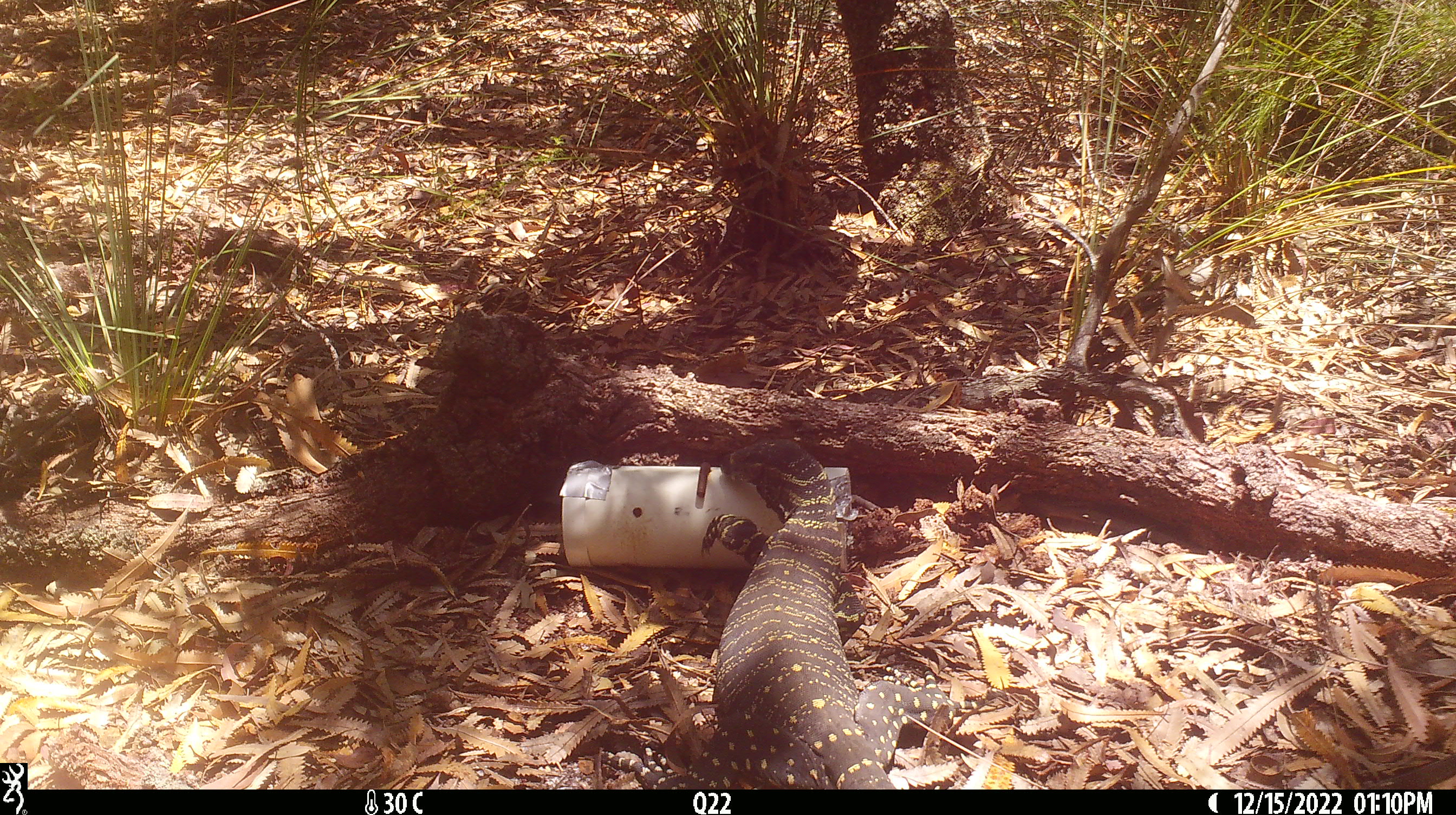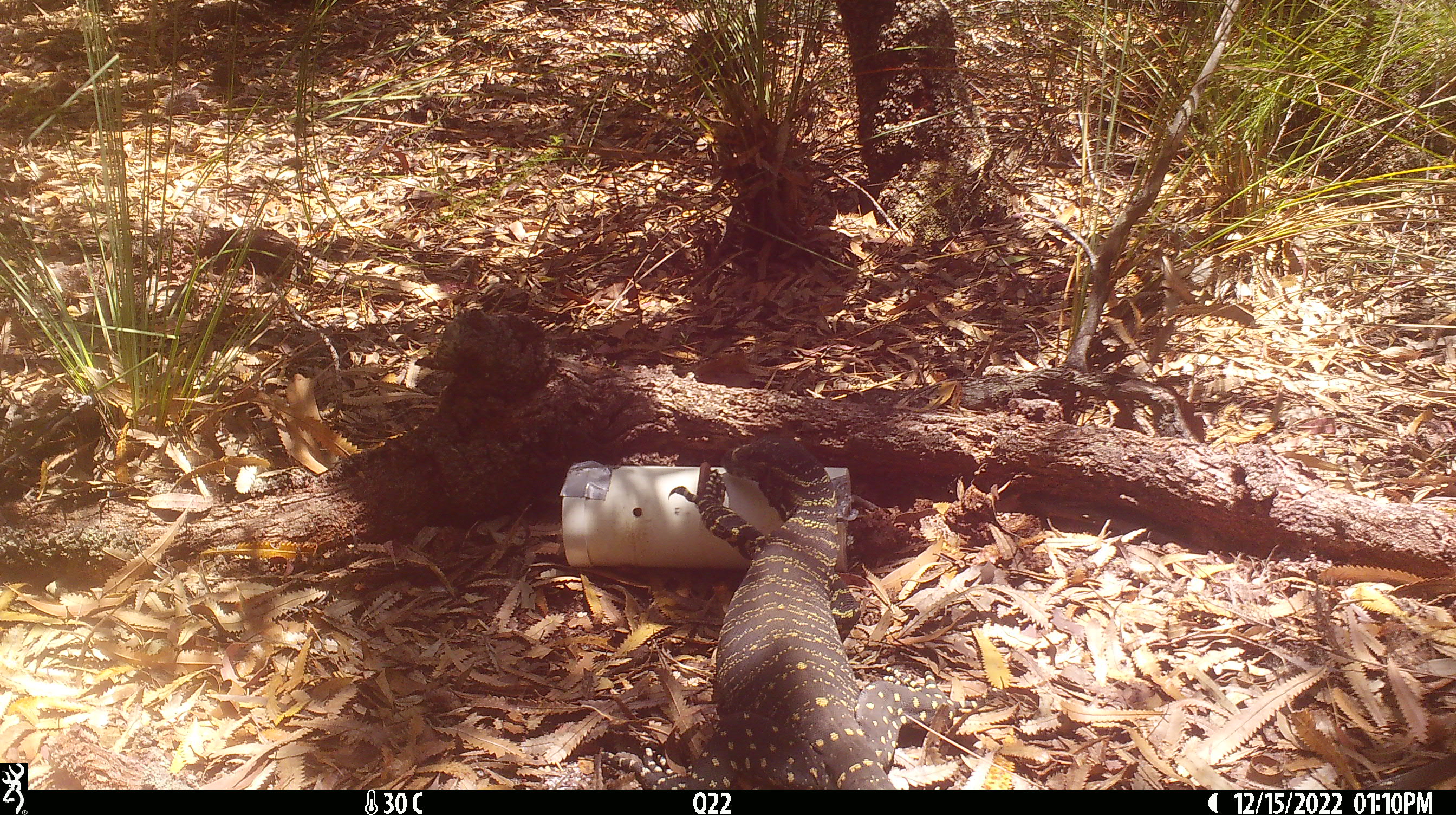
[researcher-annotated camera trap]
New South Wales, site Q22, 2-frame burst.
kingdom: Animalia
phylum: Chordata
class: Reptilia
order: Squamata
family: Varanidae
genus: Varanus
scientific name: Varanus varius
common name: lace monitor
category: goanna